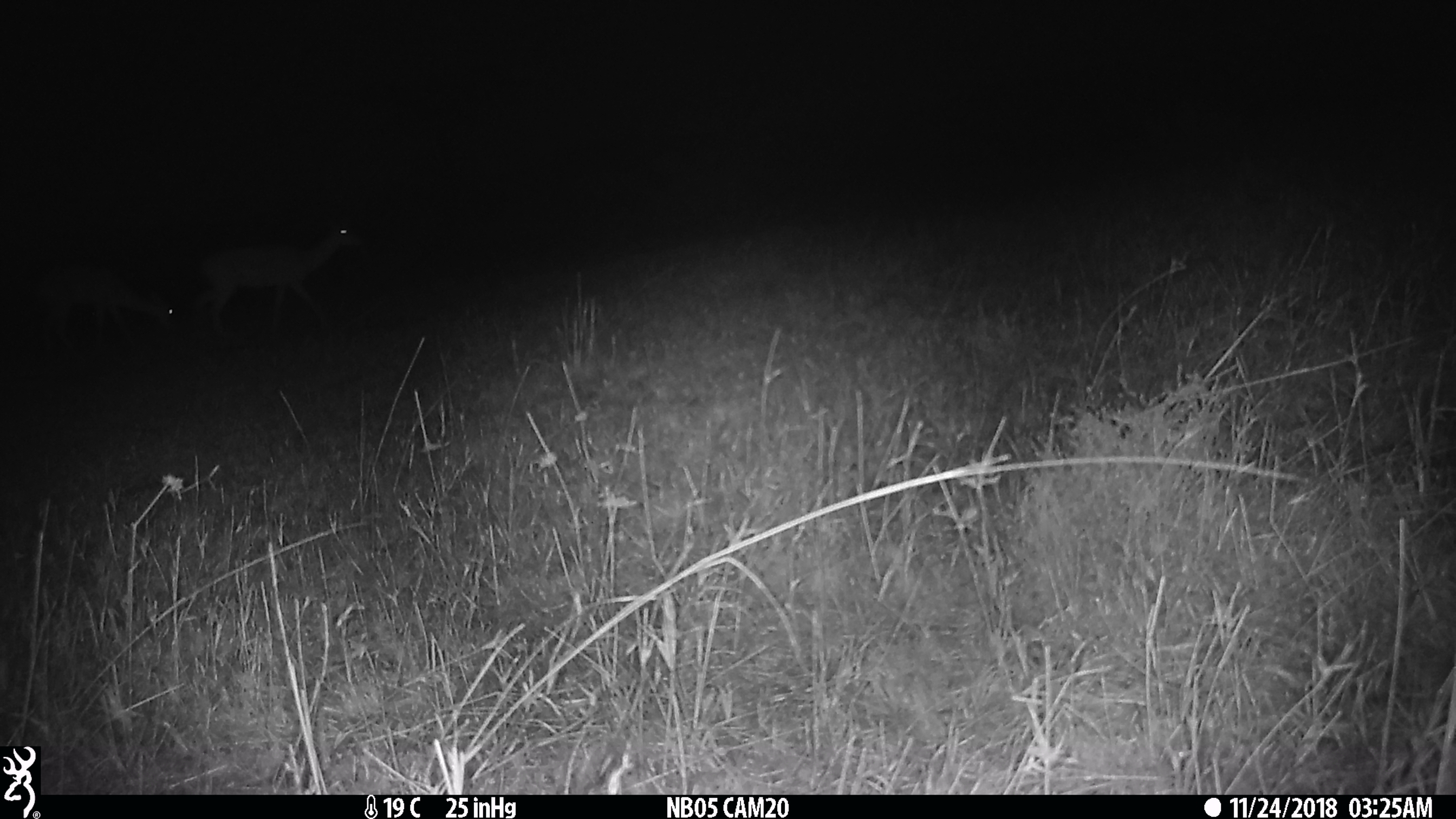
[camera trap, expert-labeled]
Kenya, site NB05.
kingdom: Animalia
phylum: Chordata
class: Mammalia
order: Artiodactyla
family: Bovidae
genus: Aepyceros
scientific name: Aepyceros melampus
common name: impala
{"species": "impala (Aepyceros melampus)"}